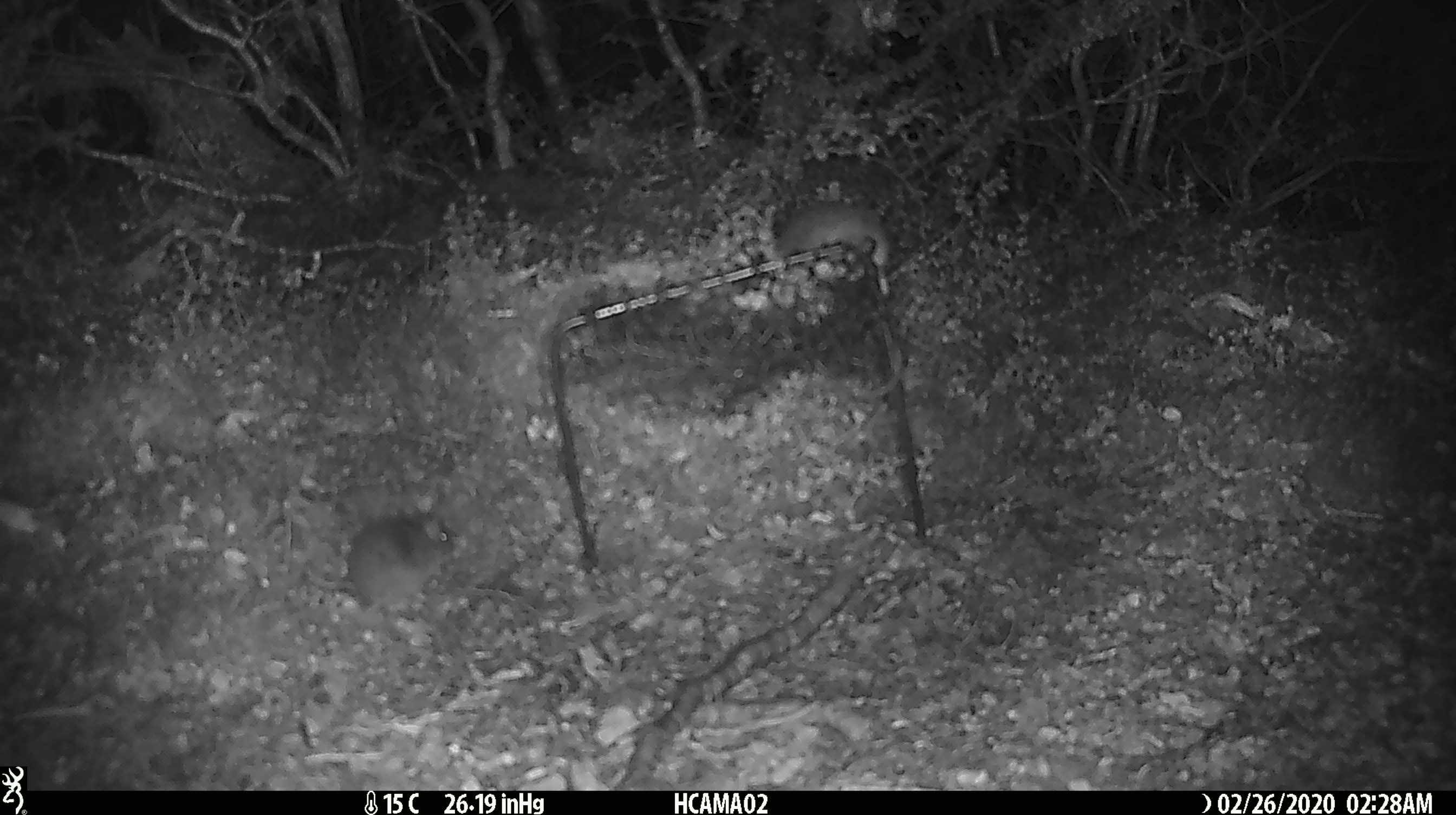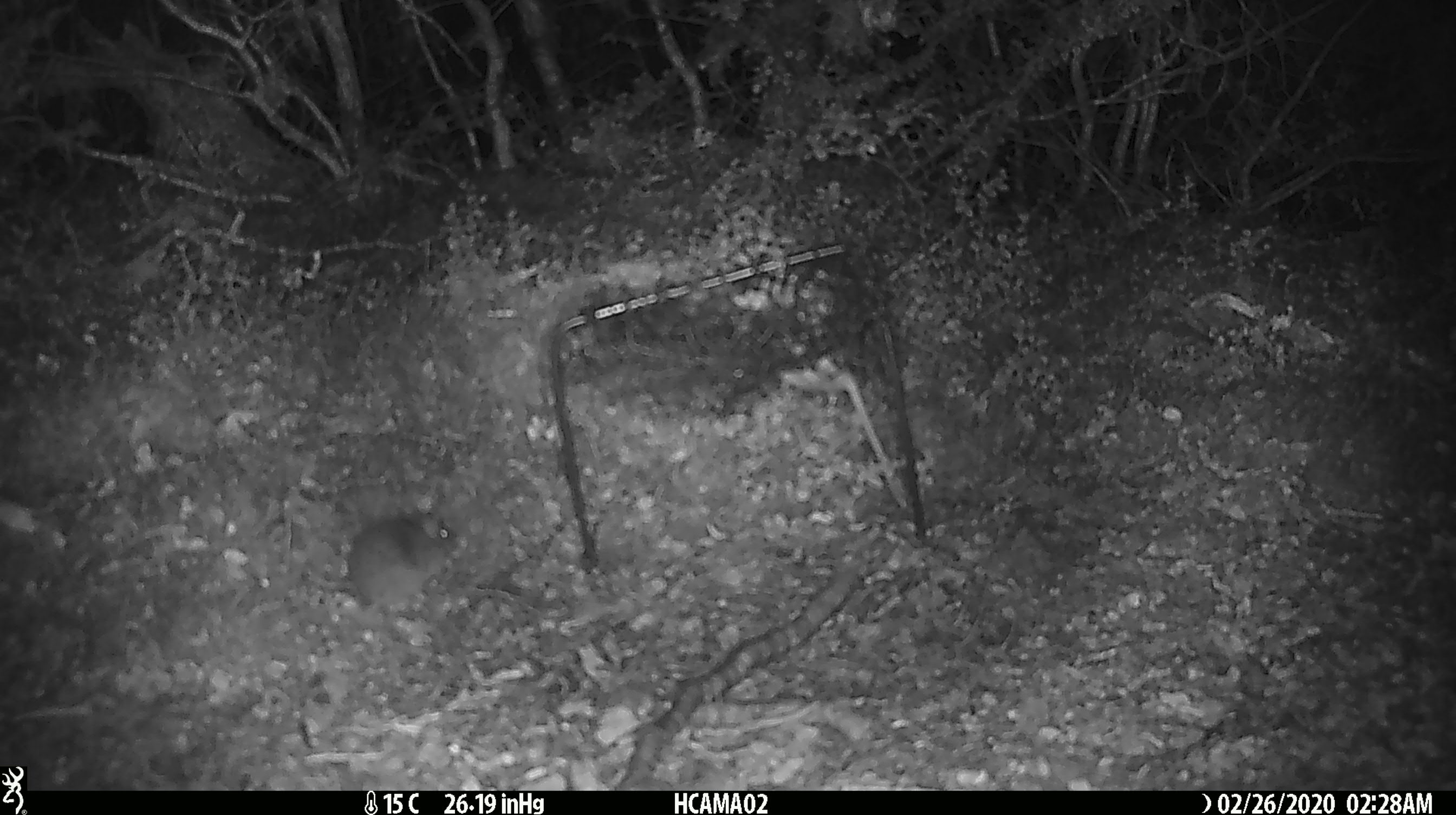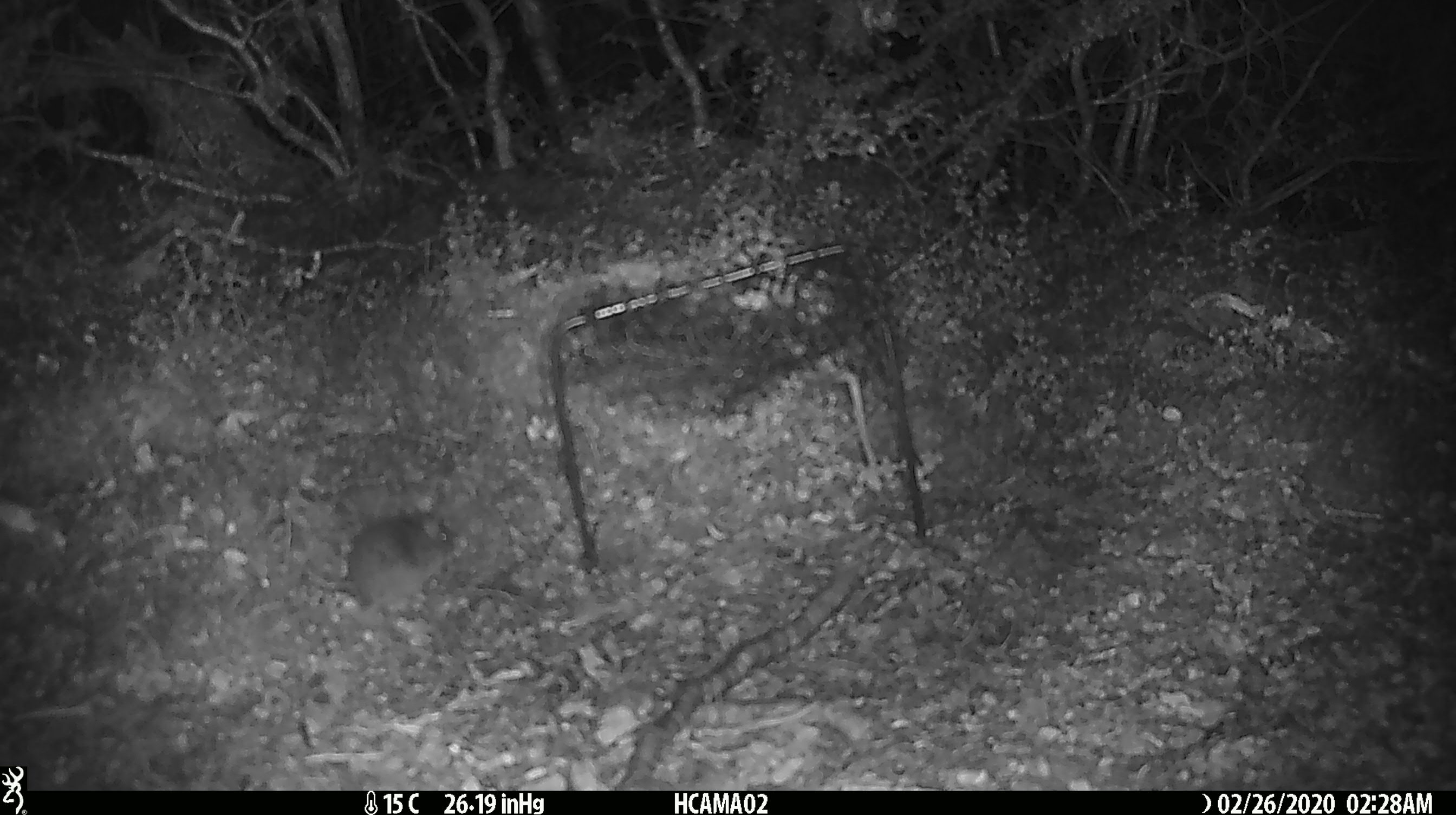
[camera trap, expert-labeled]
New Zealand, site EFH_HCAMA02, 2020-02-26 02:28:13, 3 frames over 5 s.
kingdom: Animalia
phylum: Chordata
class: Mammalia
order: Rodentia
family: Muridae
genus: Mus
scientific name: Mus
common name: mouse